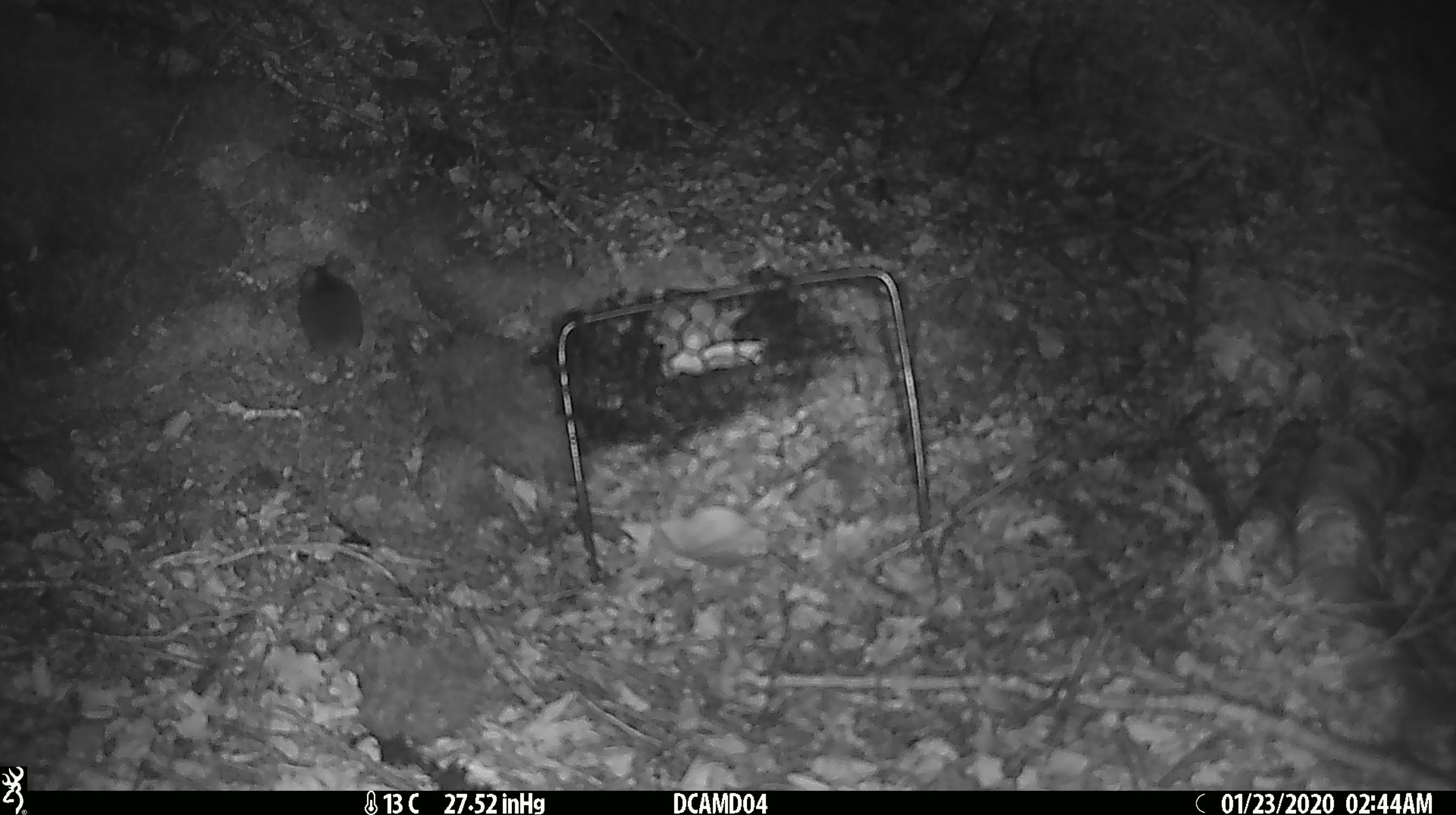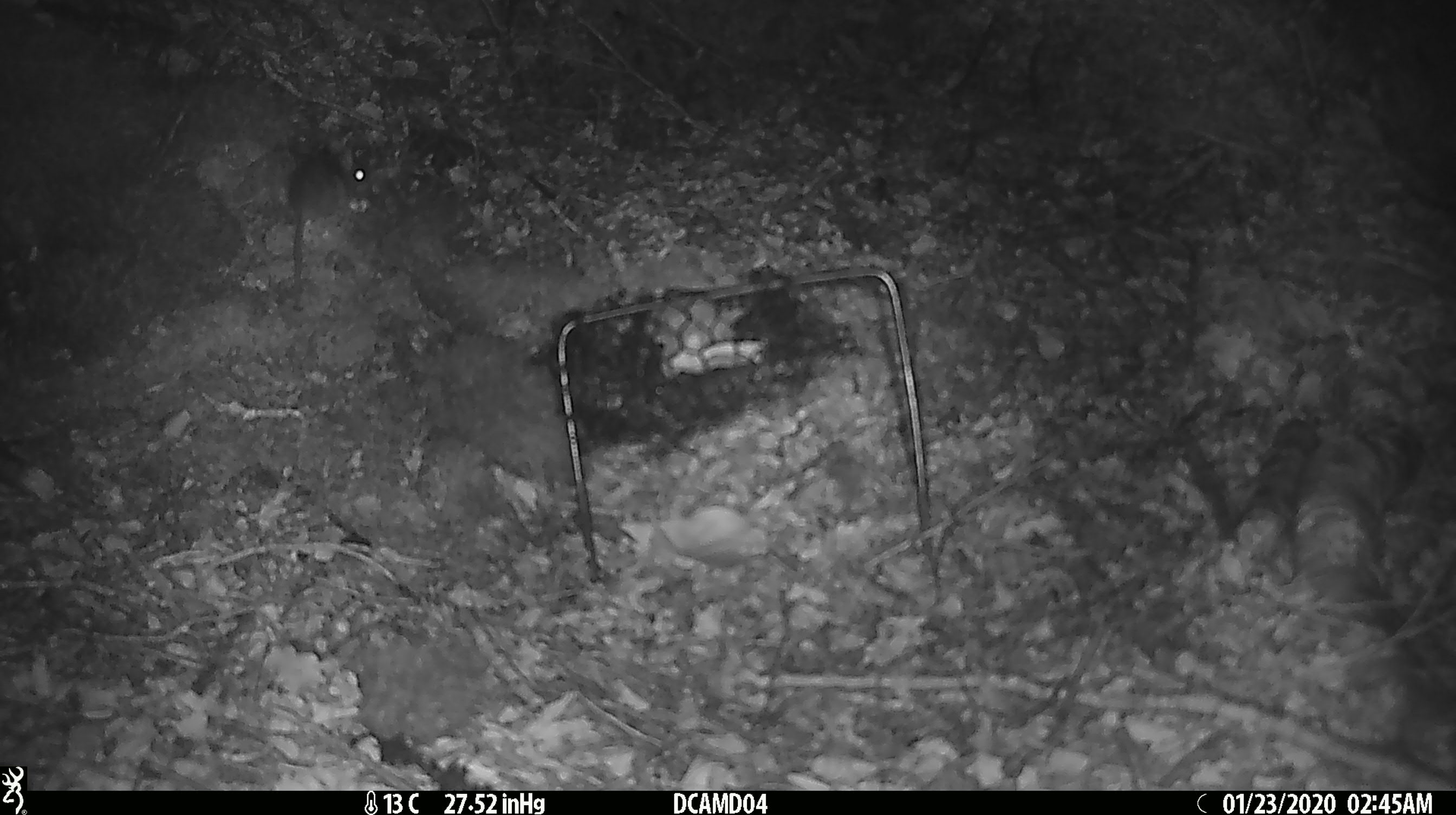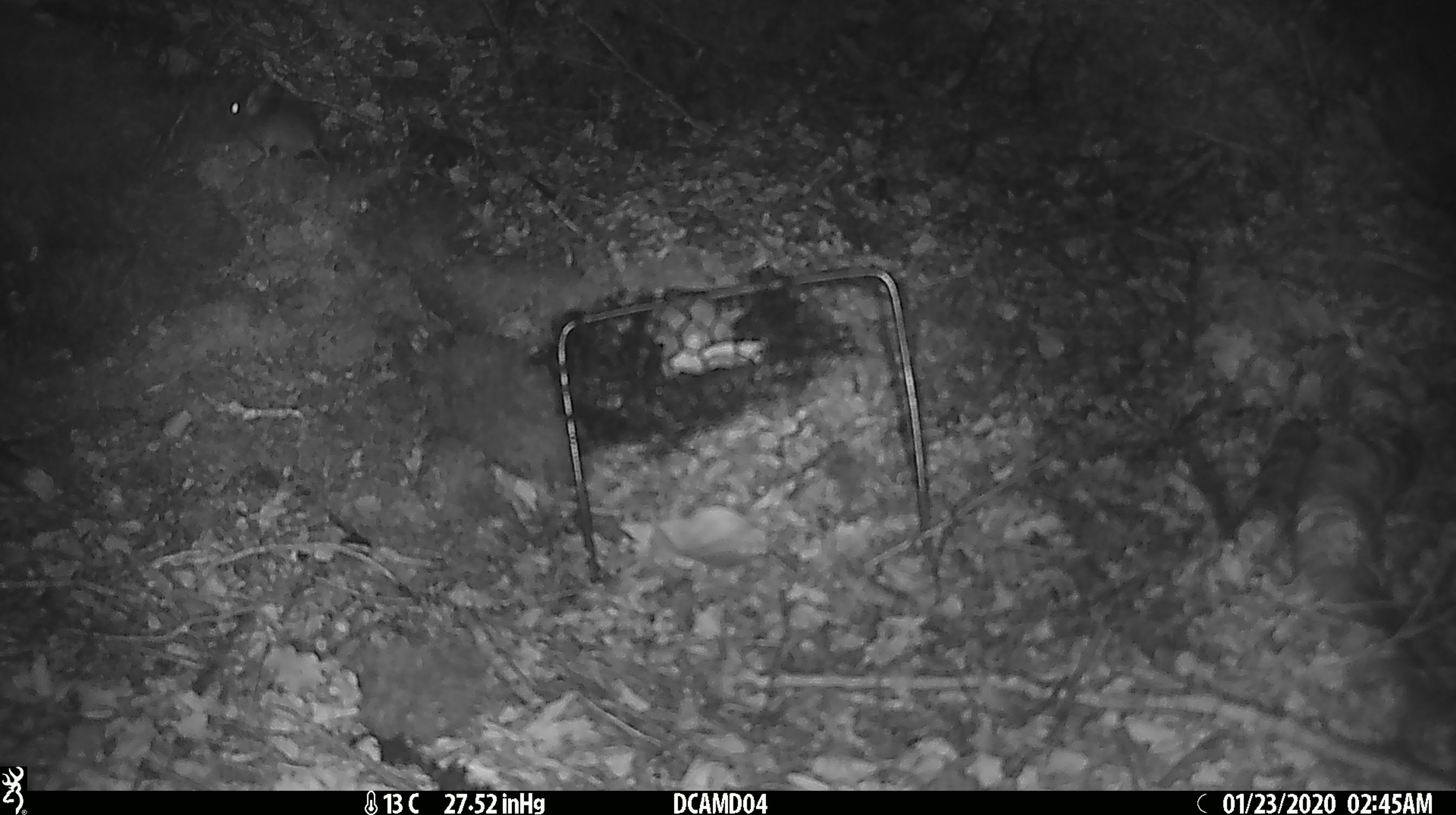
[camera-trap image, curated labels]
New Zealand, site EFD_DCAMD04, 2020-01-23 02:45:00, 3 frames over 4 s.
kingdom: Animalia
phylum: Chordata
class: Mammalia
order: Rodentia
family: Muridae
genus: Mus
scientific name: Mus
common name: mouse